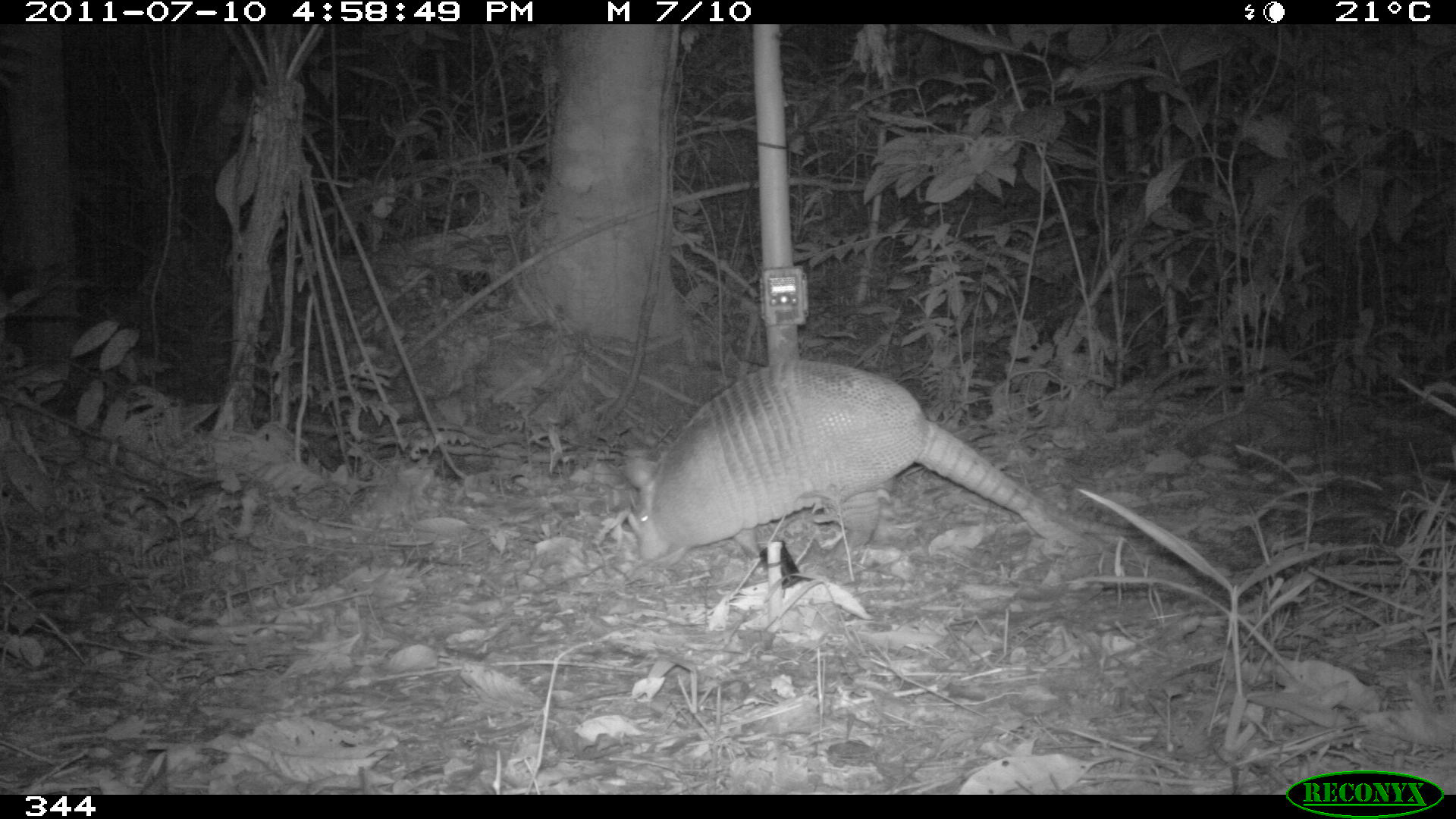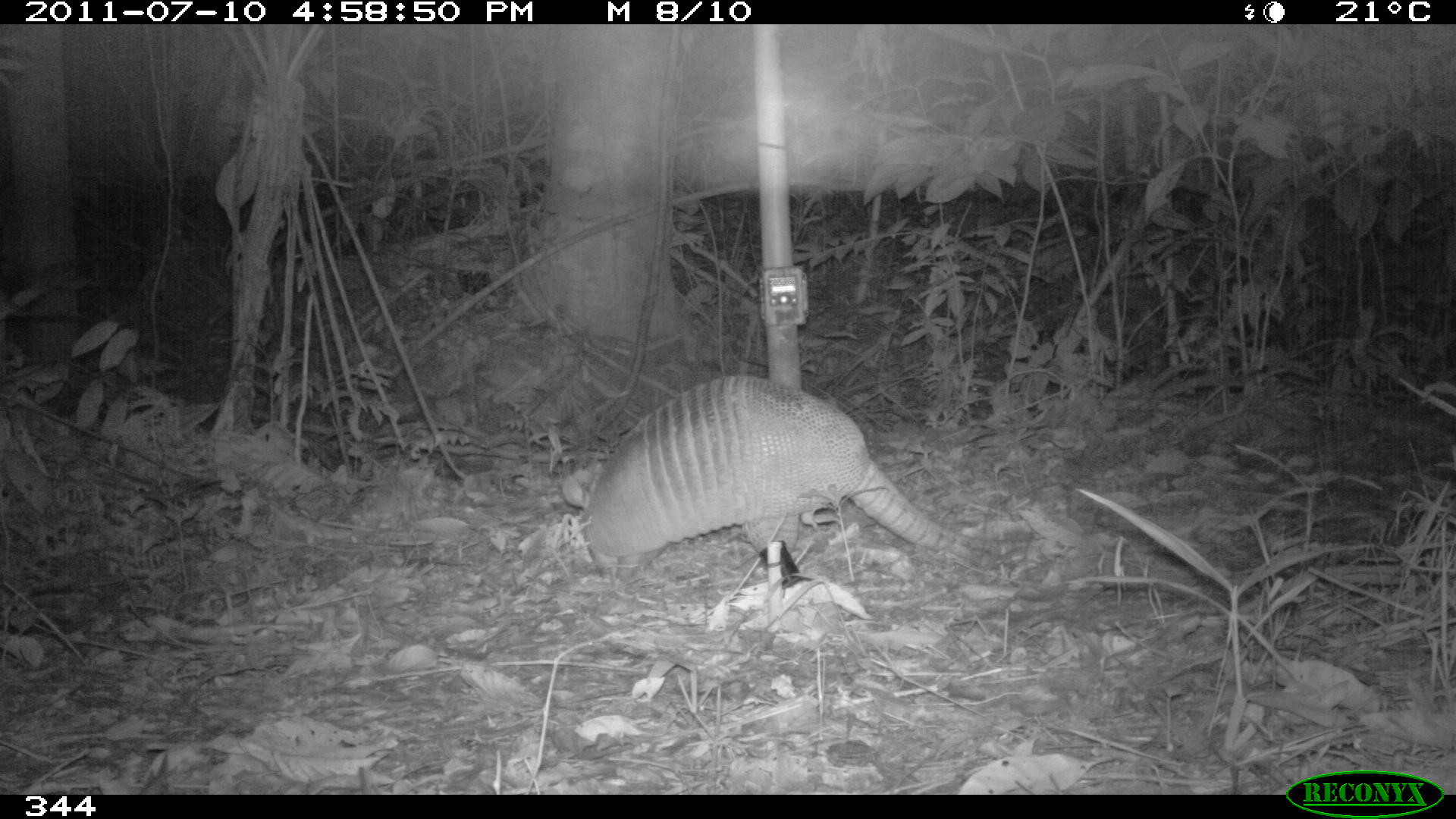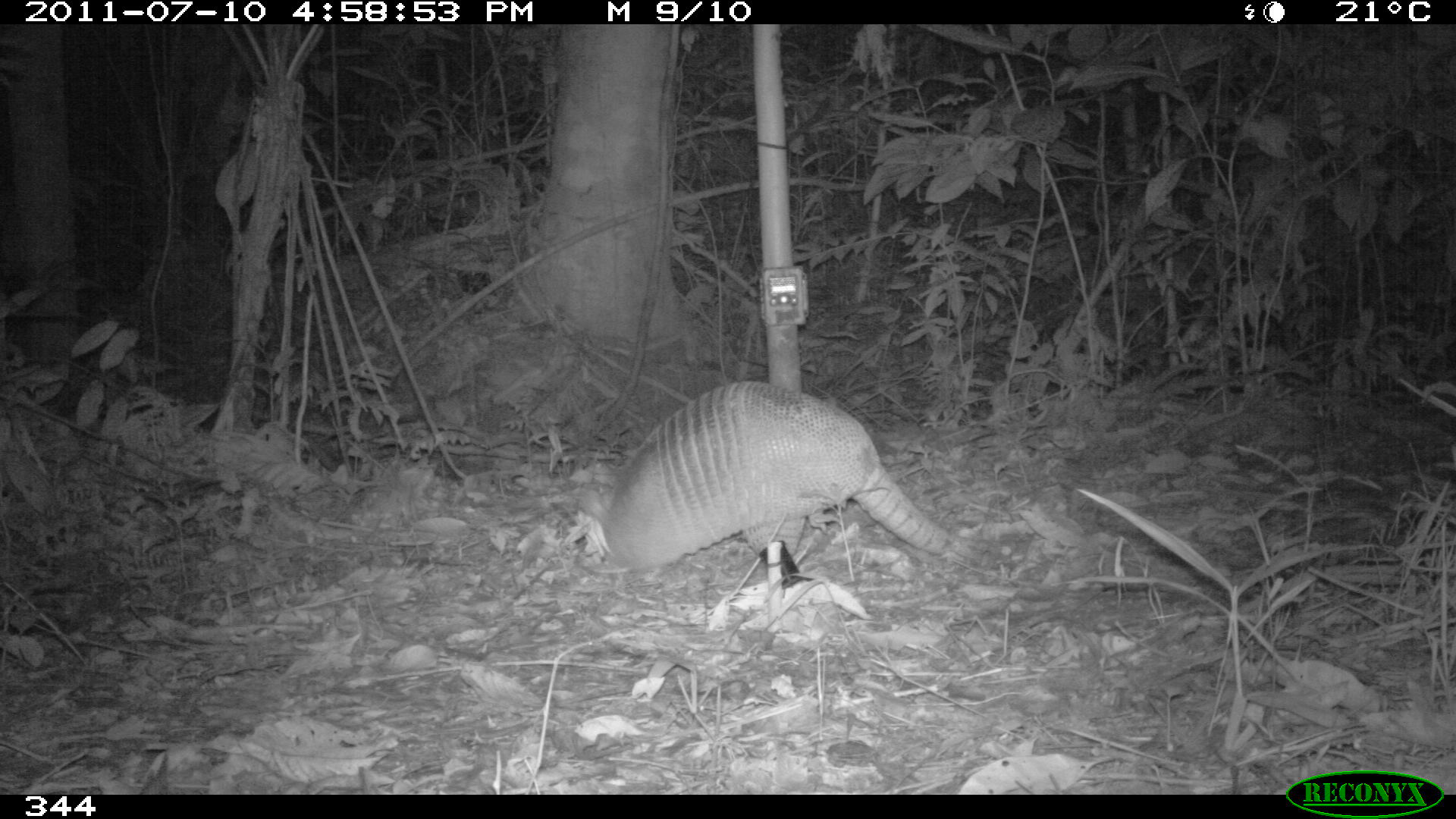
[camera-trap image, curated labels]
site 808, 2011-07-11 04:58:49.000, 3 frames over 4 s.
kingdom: Animalia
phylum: Chordata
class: Mammalia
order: Cingulata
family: Dasypodidae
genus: Dasypus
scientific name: Dasypus novemcinctus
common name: nine-banded armadillo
Dasypus novemcinctus (nine-banded armadillo).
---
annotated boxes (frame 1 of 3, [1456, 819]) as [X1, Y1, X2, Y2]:
dasypus novemcinctus: [620, 357, 1144, 565]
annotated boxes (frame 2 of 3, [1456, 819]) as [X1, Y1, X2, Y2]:
dasypus novemcinctus: [556, 372, 1026, 580]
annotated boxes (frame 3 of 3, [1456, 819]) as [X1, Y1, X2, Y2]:
dasypus novemcinctus: [580, 377, 980, 575]